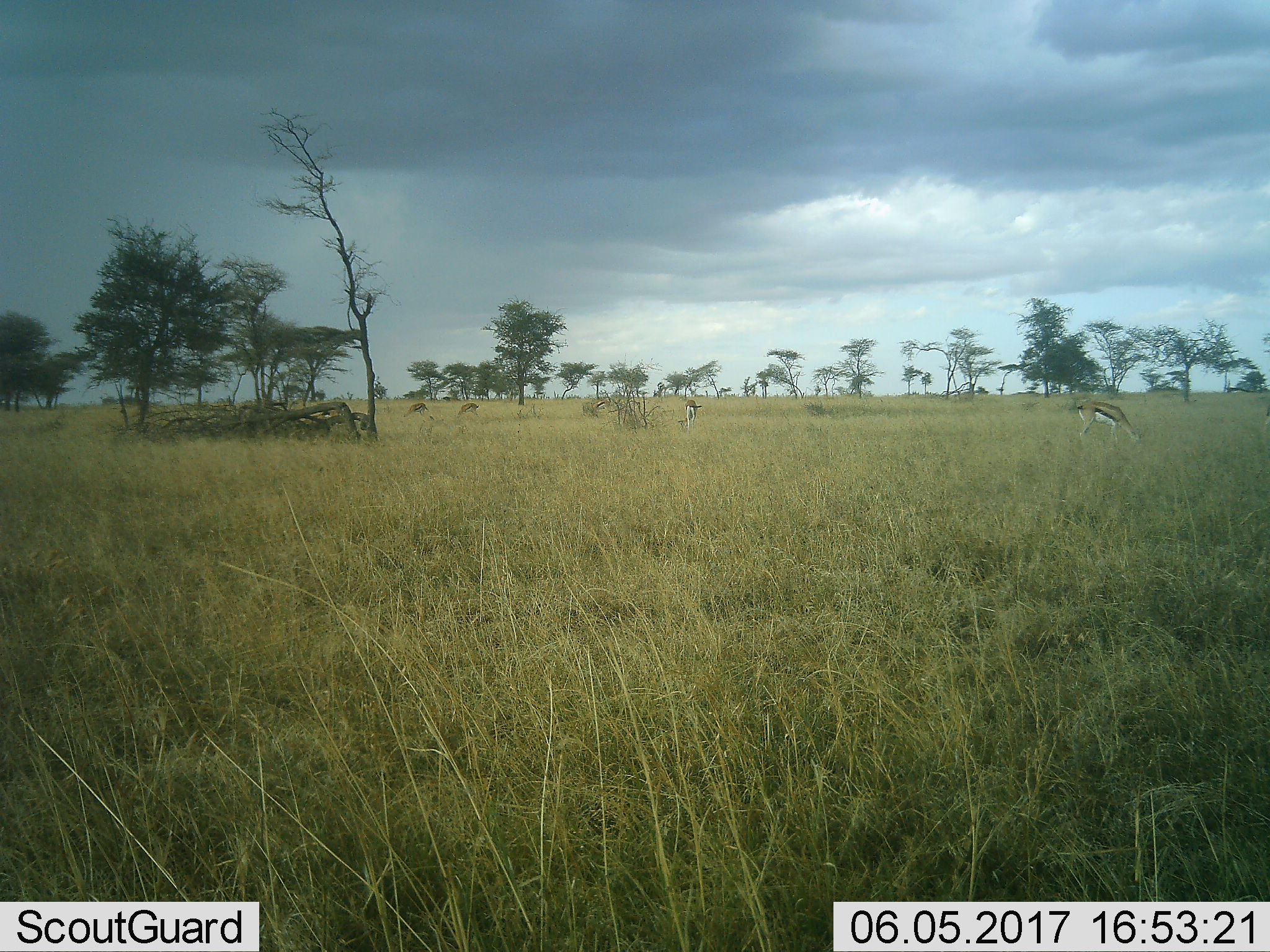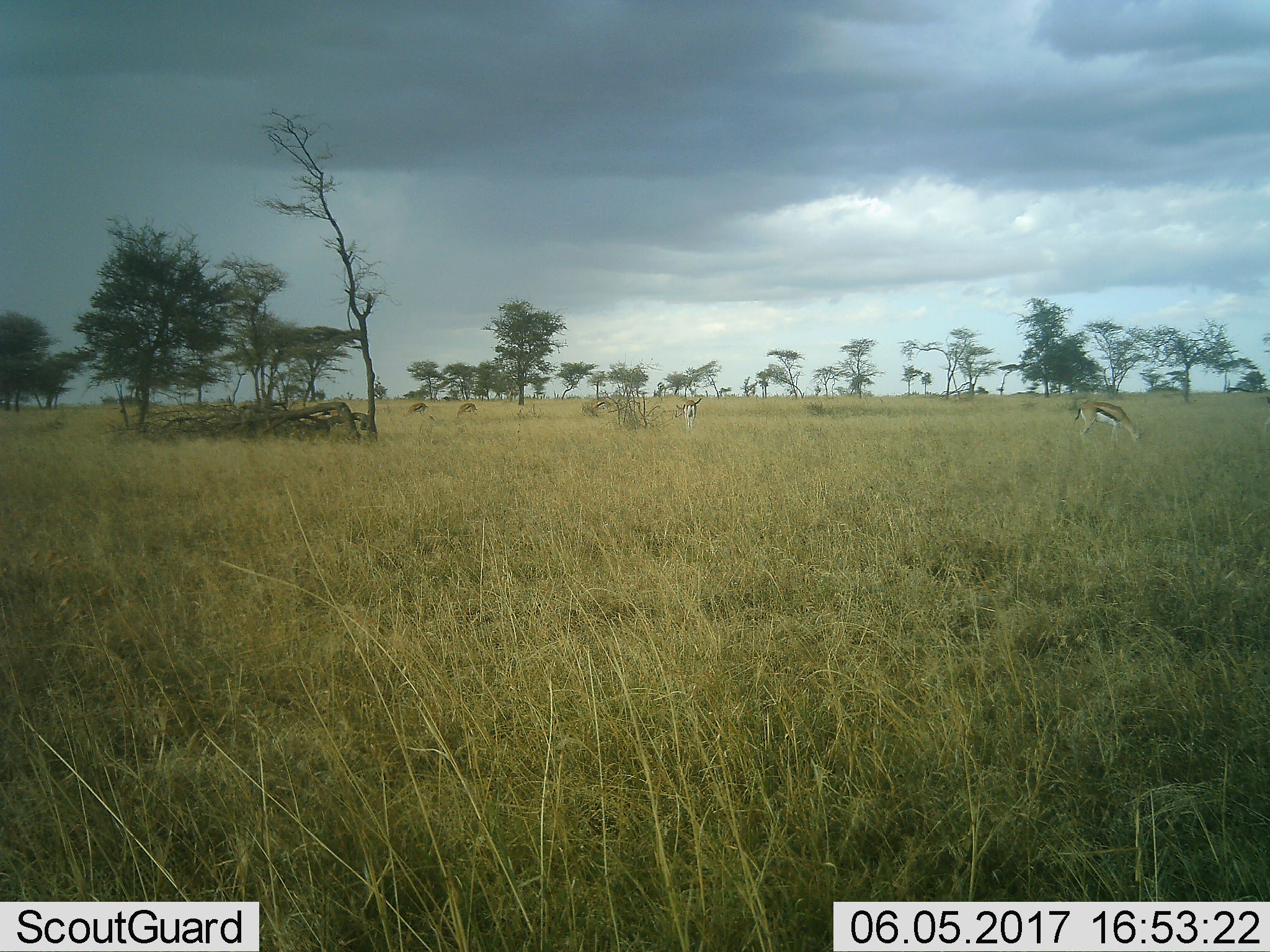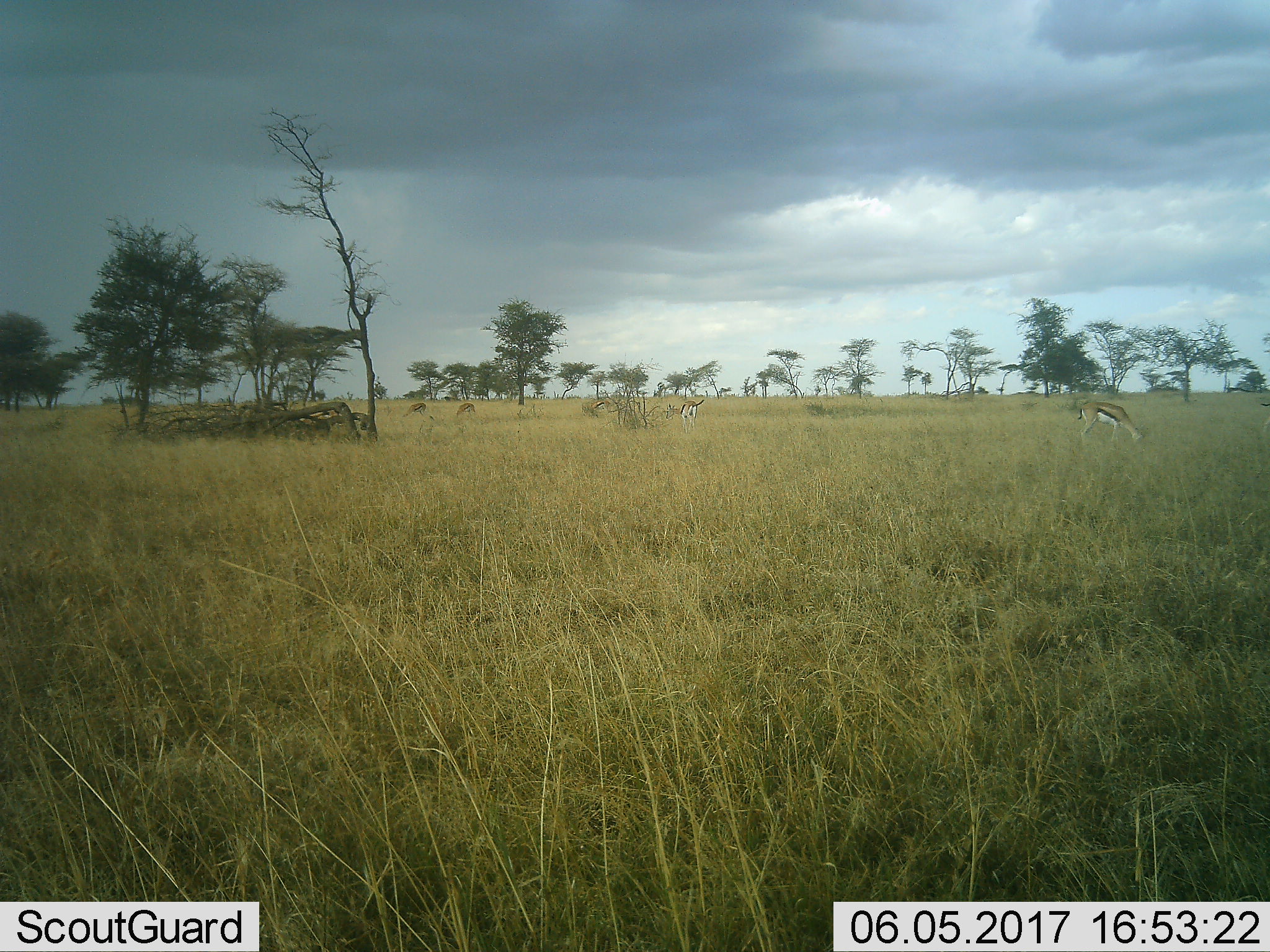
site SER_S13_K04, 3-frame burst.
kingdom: Animalia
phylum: Chordata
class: Mammalia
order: Artiodactyla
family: Bovidae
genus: Eudorcas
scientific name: Eudorcas thomsonii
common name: thomson's gazelle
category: gazellethomsons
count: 5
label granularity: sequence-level